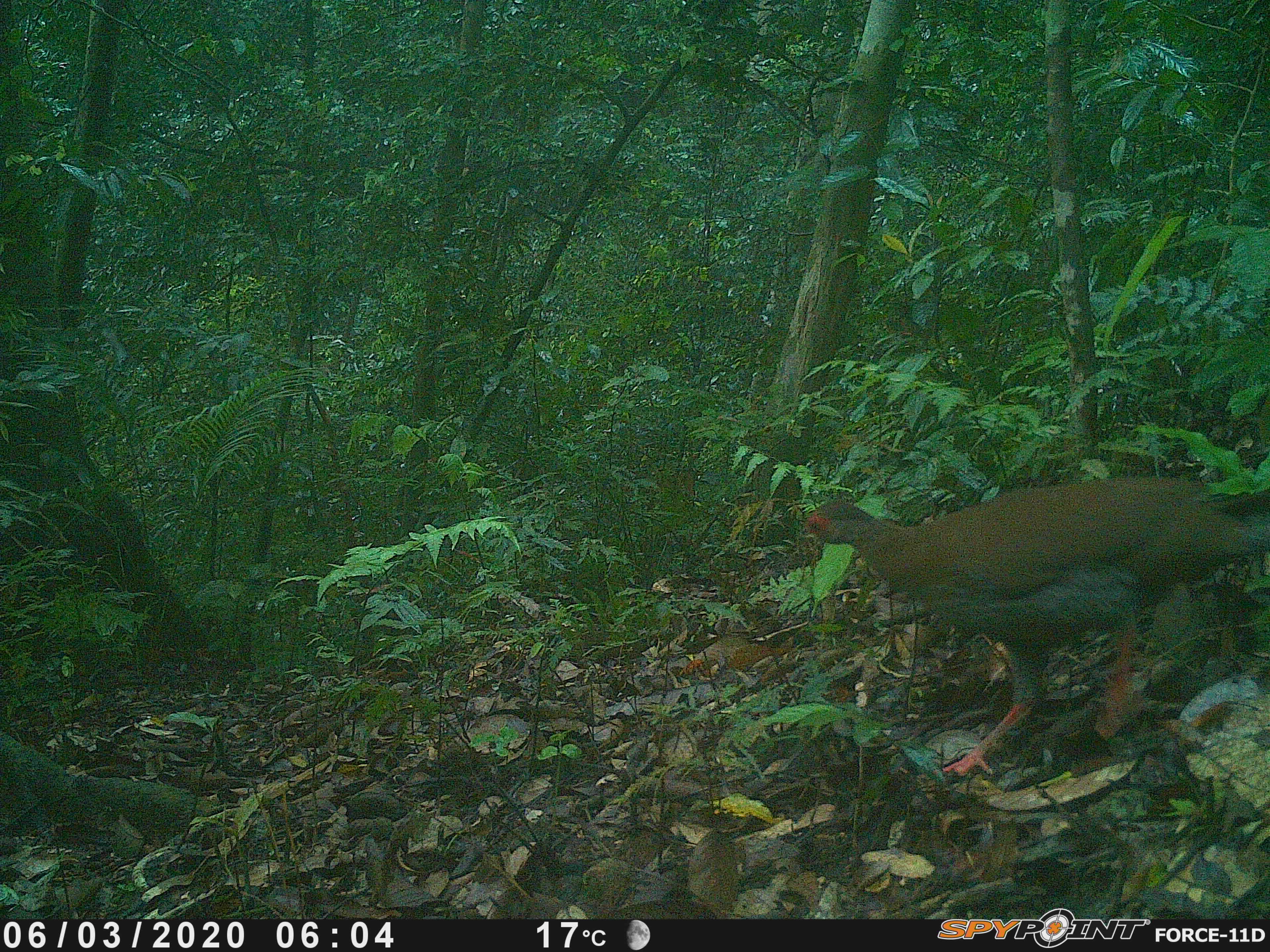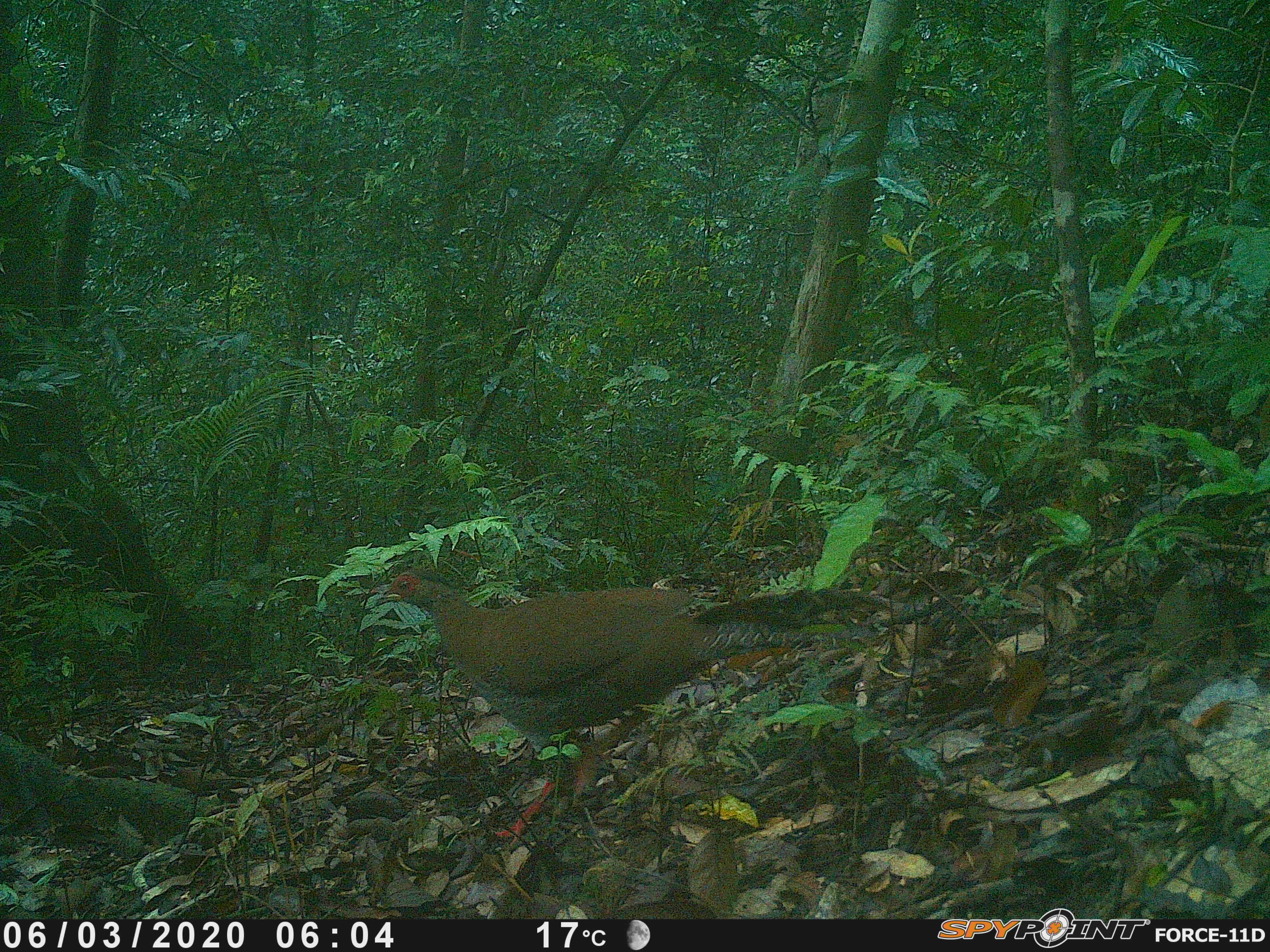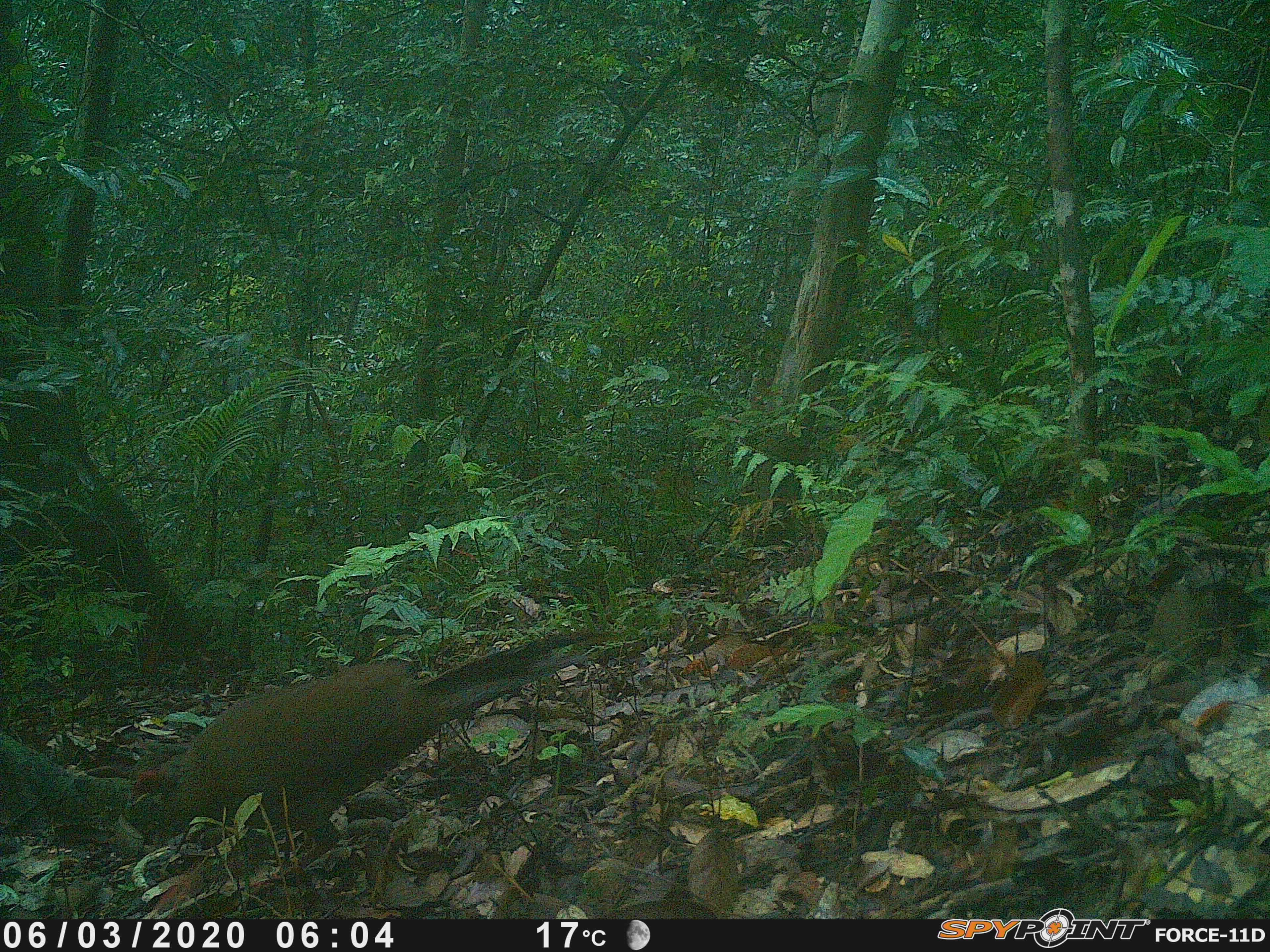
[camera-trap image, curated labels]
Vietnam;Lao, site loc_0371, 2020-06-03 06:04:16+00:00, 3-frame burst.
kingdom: Animalia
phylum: Chordata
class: Aves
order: Galliformes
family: Phasianidae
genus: Lophura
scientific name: Lophura nycthemera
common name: silver pheasant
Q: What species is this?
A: Silver pheasant (Lophura nycthemera).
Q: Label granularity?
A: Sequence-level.